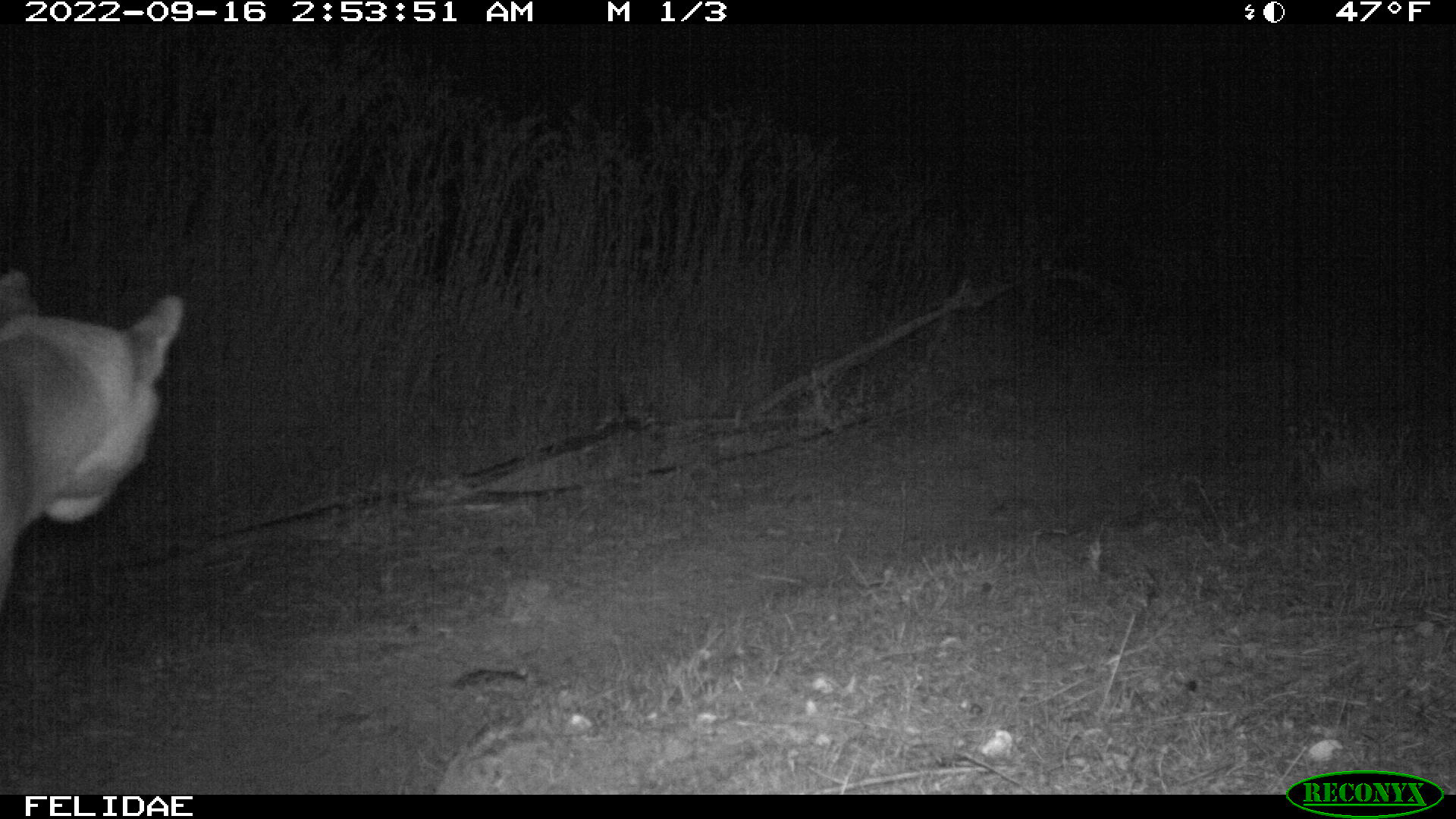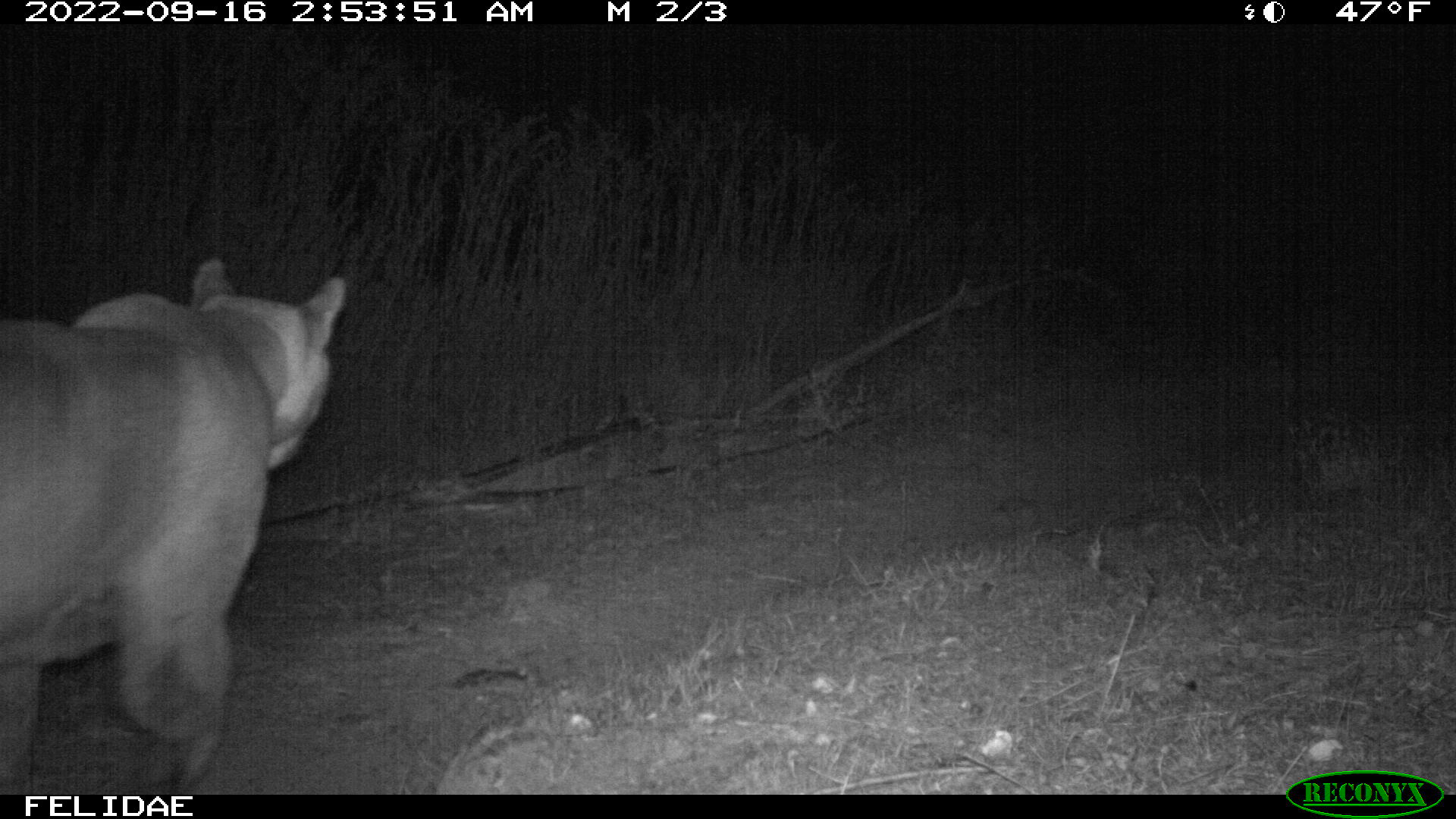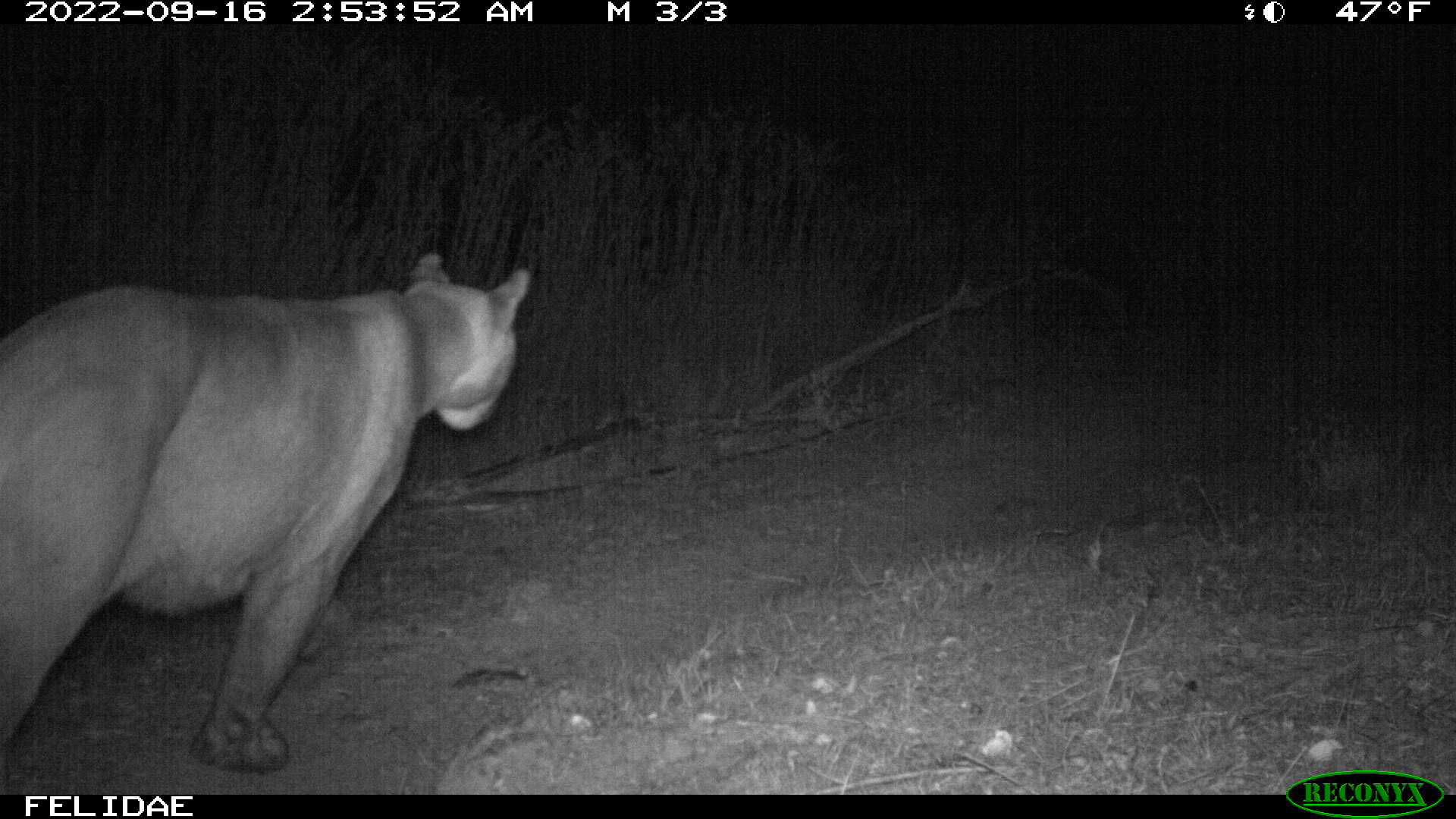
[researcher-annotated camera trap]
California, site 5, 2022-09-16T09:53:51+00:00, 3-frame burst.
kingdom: Animalia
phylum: Chordata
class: Mammalia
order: Carnivora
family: Felidae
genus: Puma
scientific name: Puma concolor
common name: puma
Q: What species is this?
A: Puma (Puma concolor).